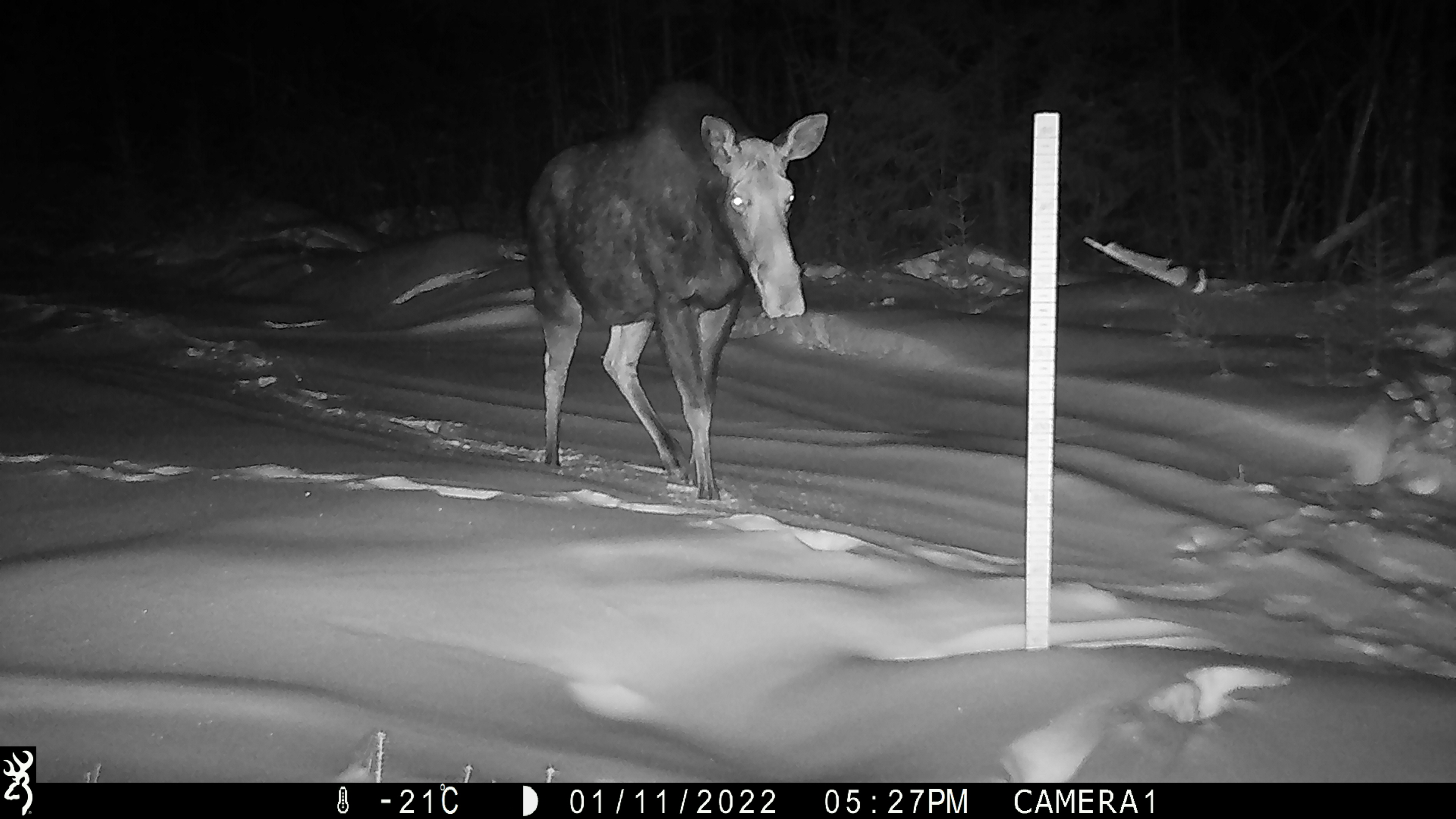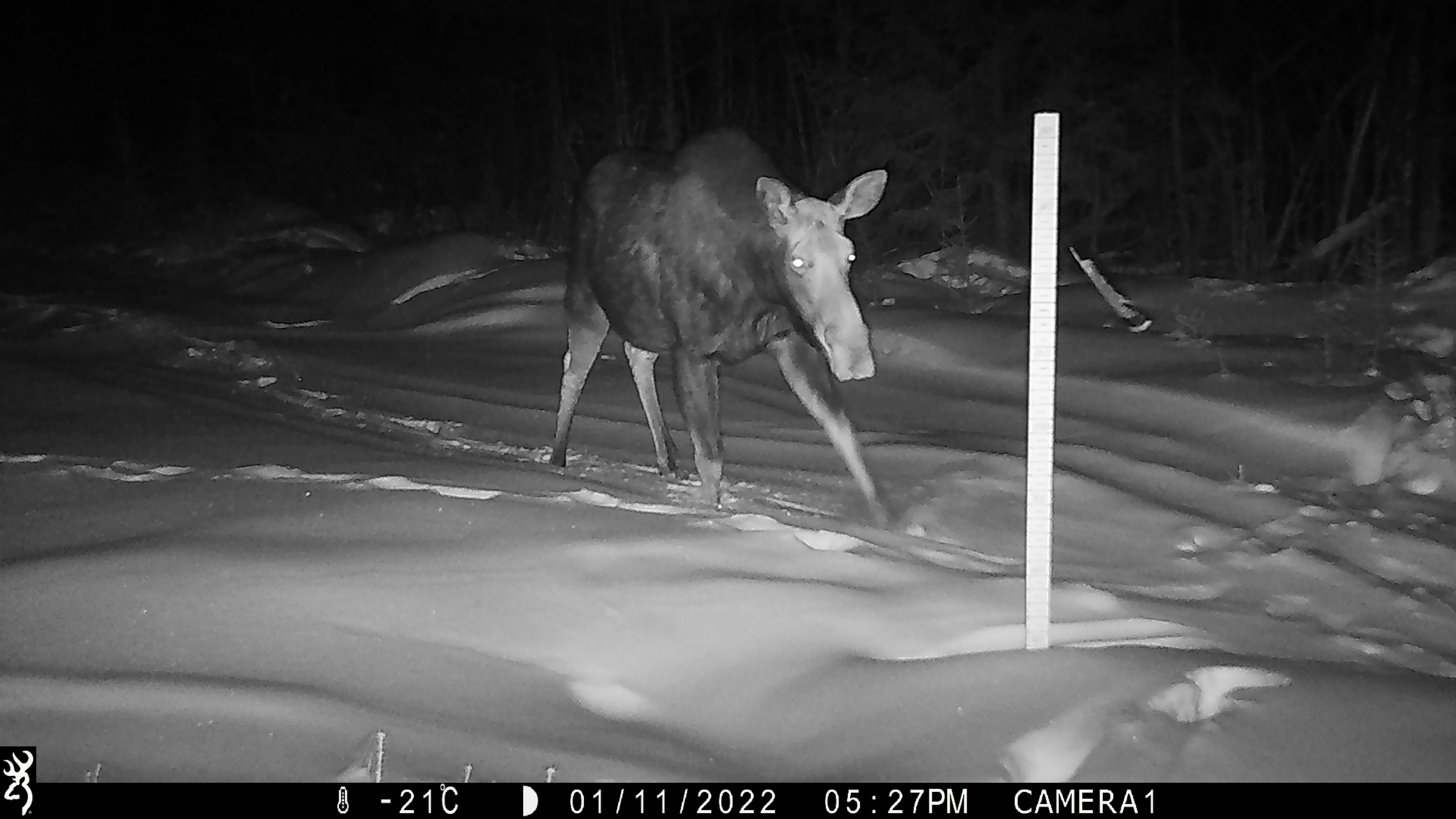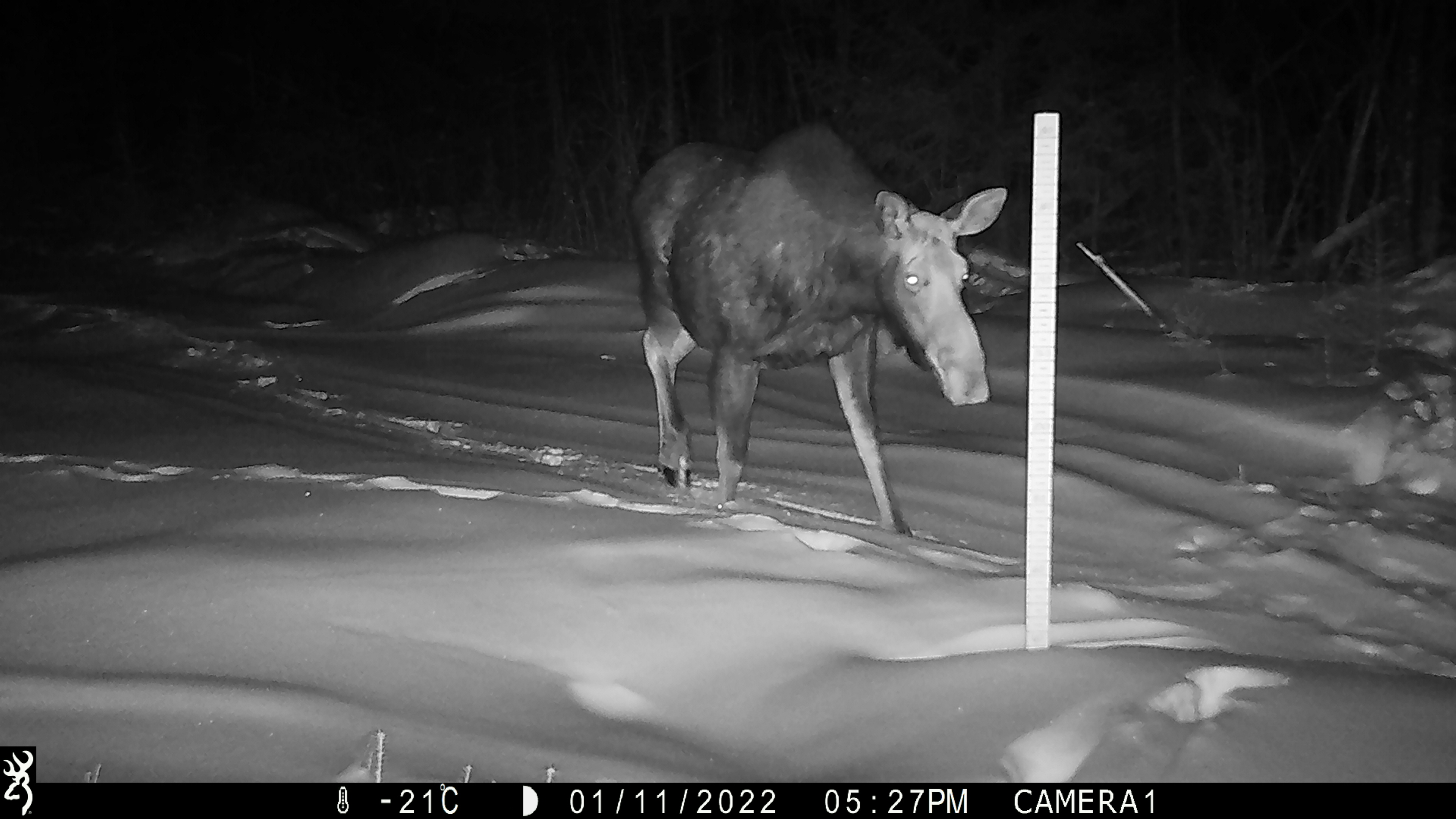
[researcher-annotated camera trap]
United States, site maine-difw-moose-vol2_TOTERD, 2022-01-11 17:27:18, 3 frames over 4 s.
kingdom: Animalia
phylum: Chordata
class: Mammalia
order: Artiodactyla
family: Cervidae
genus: Alces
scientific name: Alces alces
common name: moose